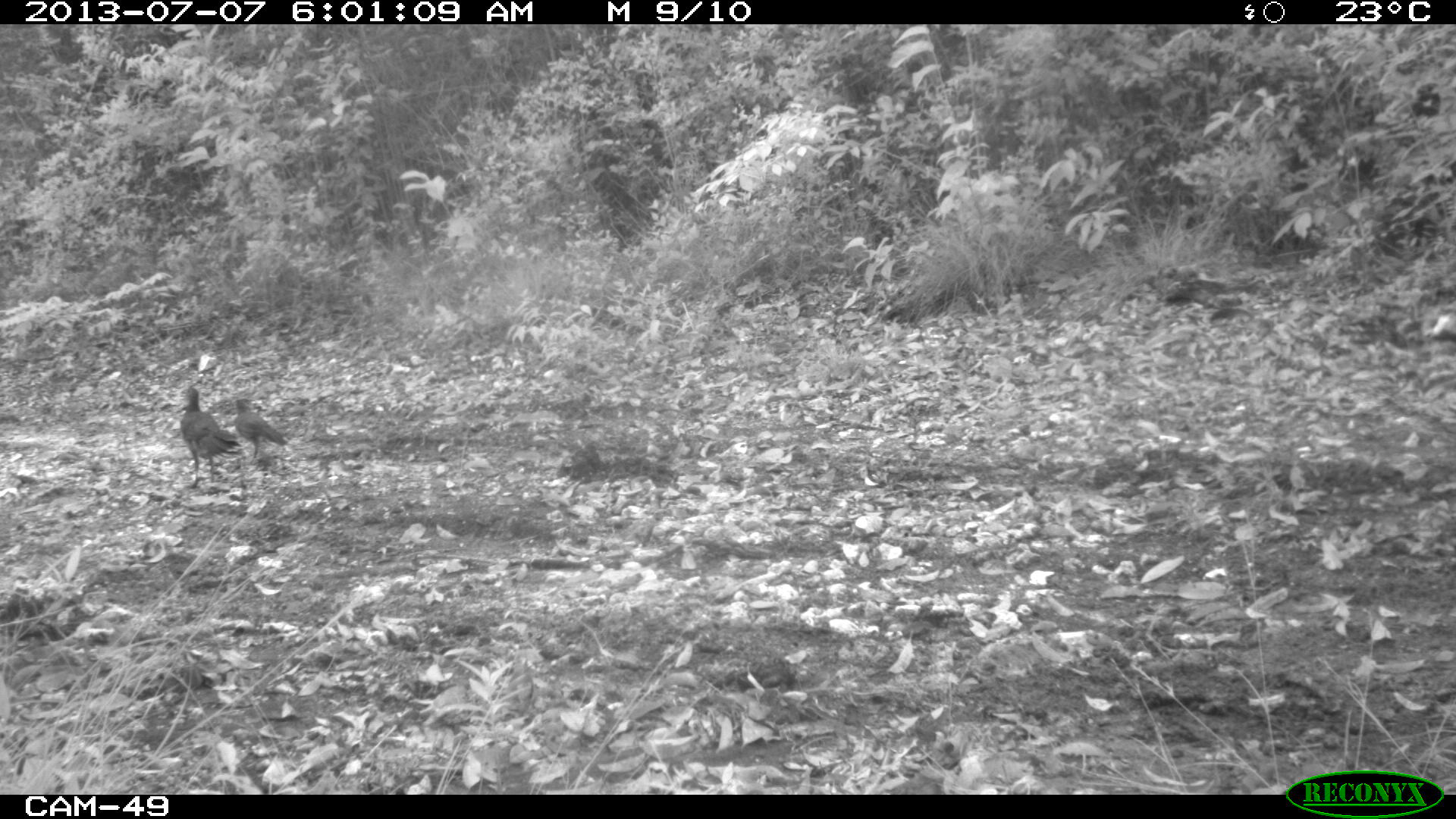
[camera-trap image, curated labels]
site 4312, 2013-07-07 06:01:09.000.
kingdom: Animalia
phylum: Chordata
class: Aves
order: Galliformes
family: Cracidae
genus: Ortalis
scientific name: Ortalis vetula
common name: plain chachalaca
Ortalis vetula (plain chachalaca), count 3.